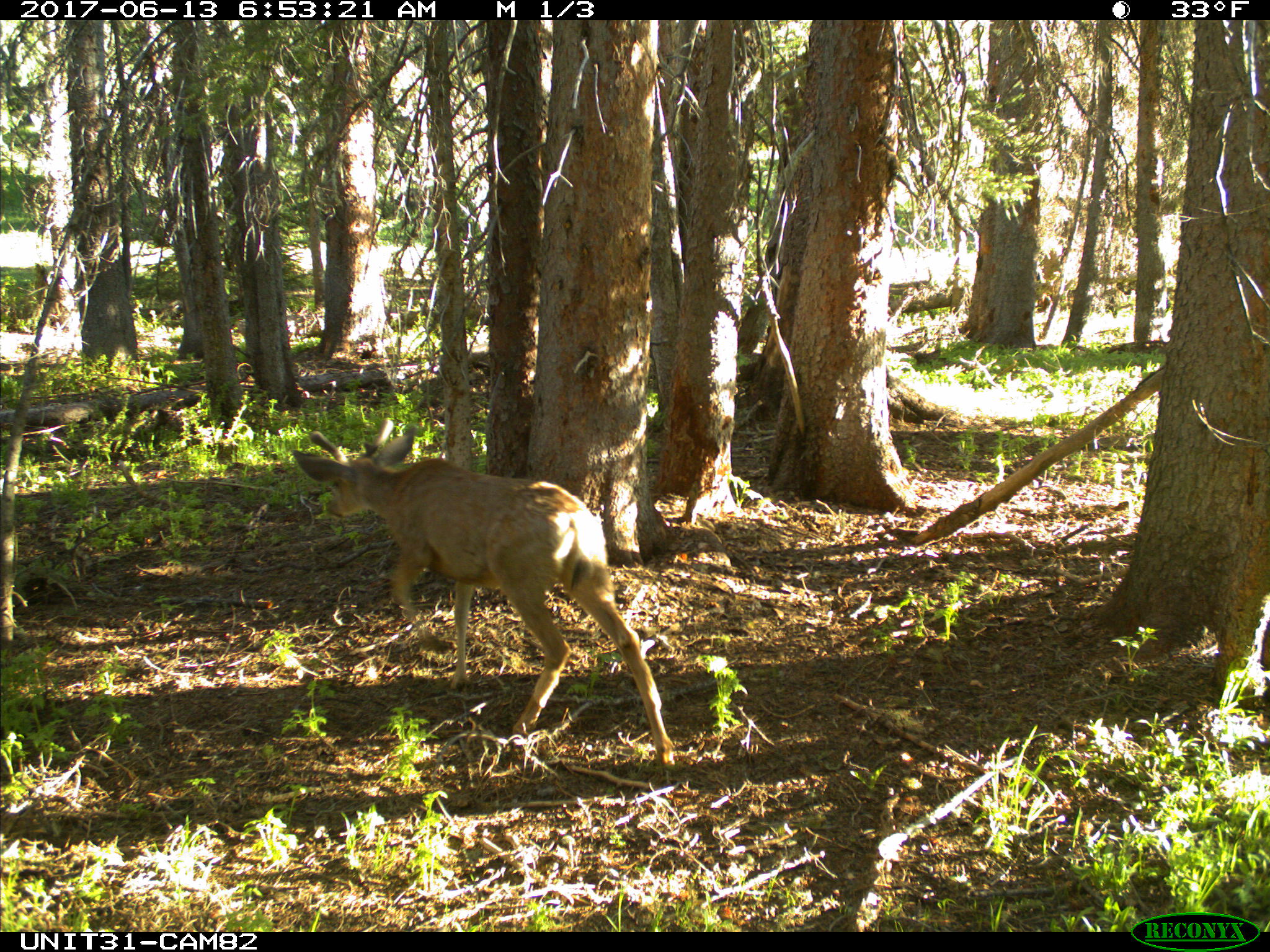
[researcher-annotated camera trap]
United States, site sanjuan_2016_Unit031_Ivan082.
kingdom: Animalia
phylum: Chordata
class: Mammalia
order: Artiodactyla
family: Cervidae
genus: Odocoileus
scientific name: Odocoileus hemionus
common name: mule deer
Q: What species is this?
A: Odocoileus hemionus (mule deer).